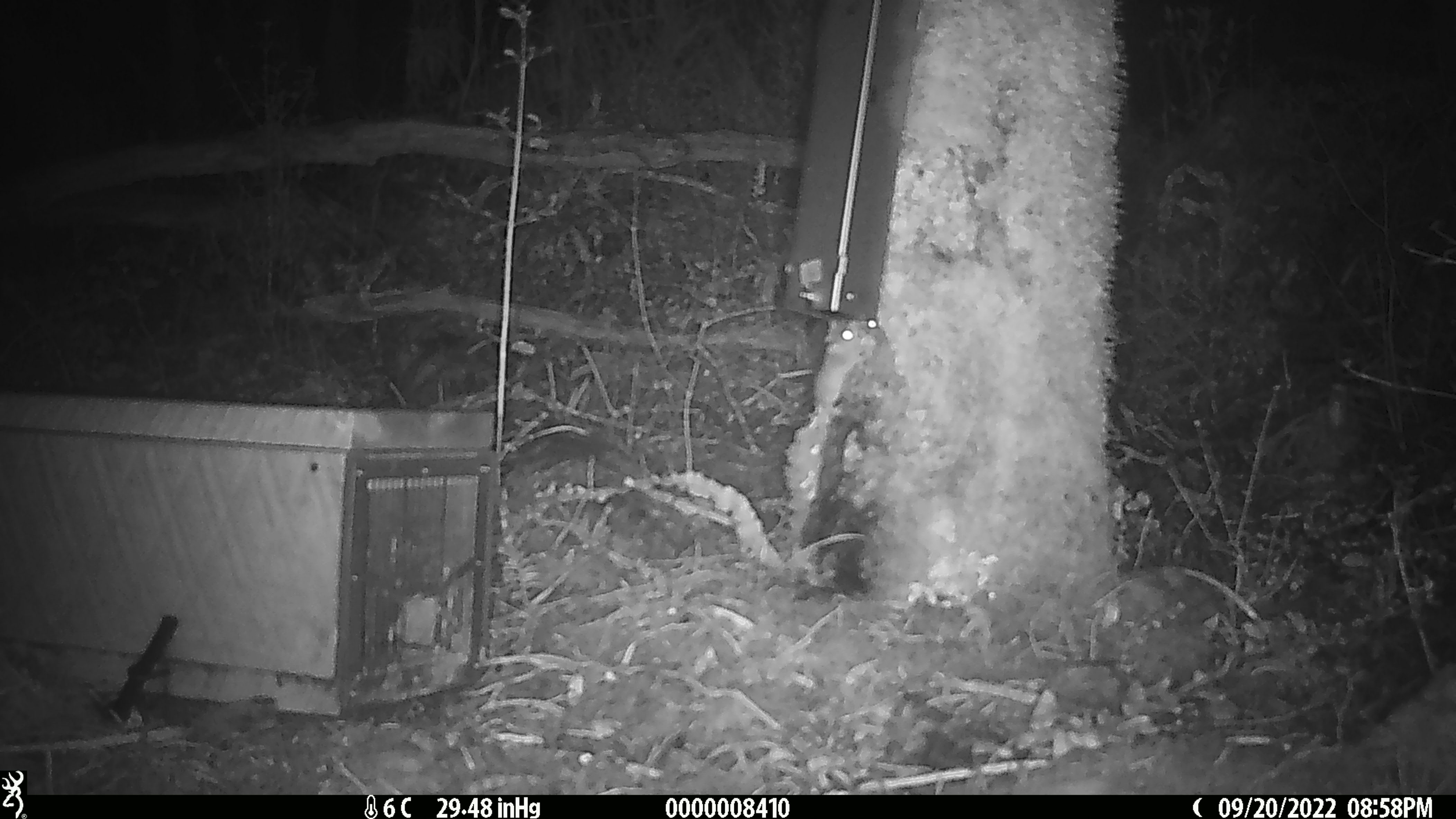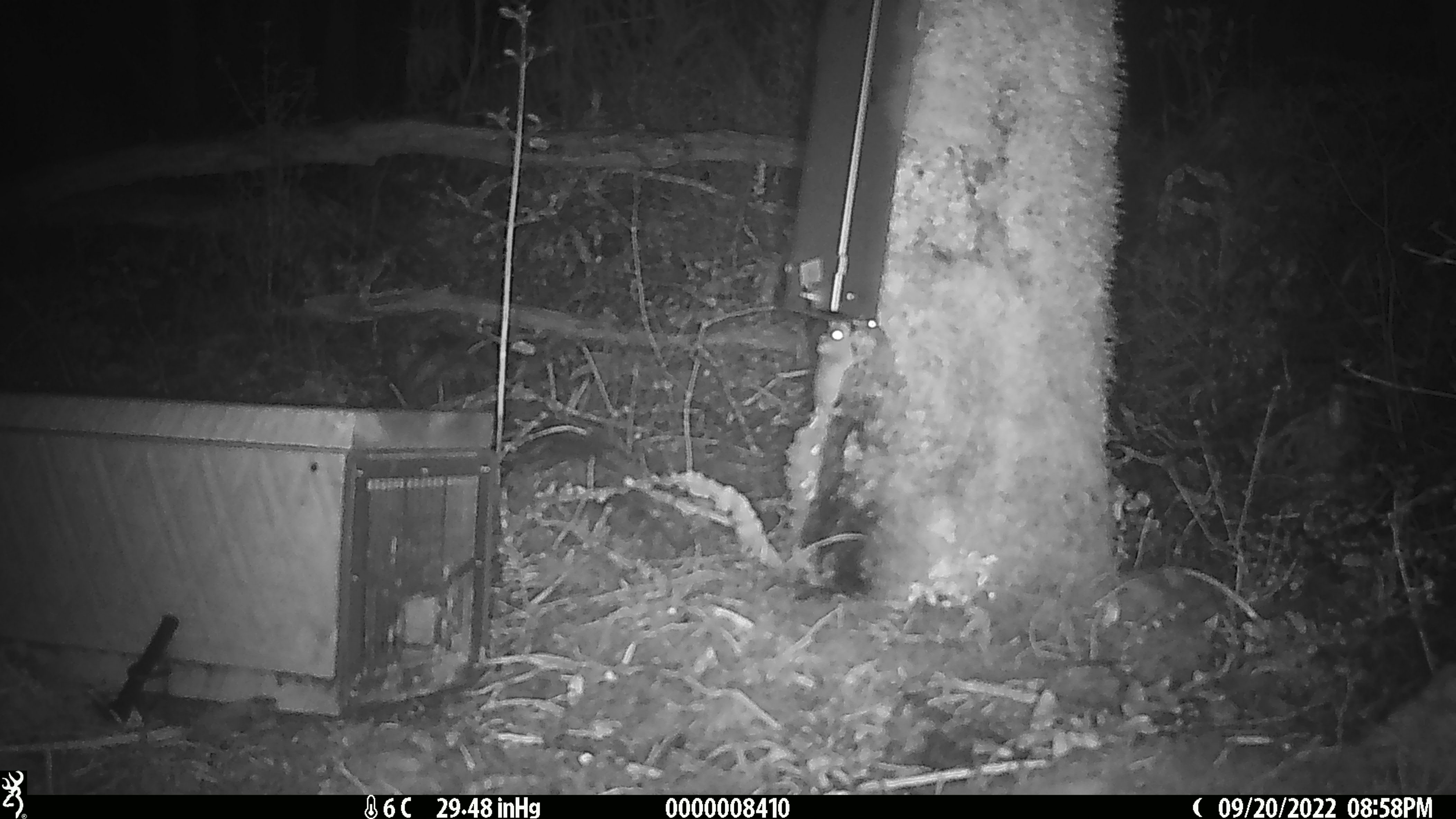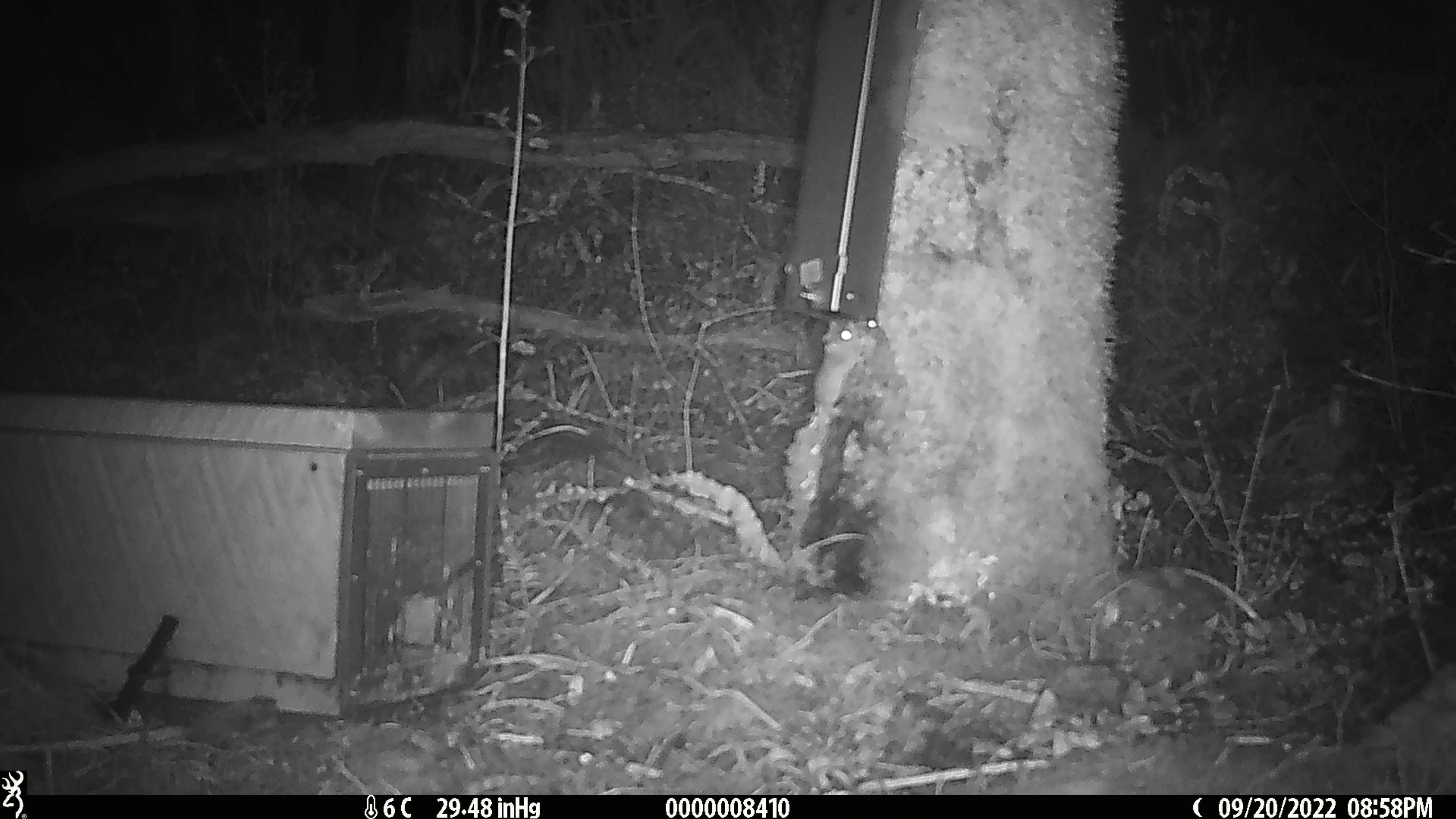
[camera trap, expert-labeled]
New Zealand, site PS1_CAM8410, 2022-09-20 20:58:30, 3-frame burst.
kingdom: Animalia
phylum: Chordata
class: Mammalia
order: Rodentia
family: Muridae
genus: Mus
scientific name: Mus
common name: mouse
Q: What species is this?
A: Mouse (Mus).